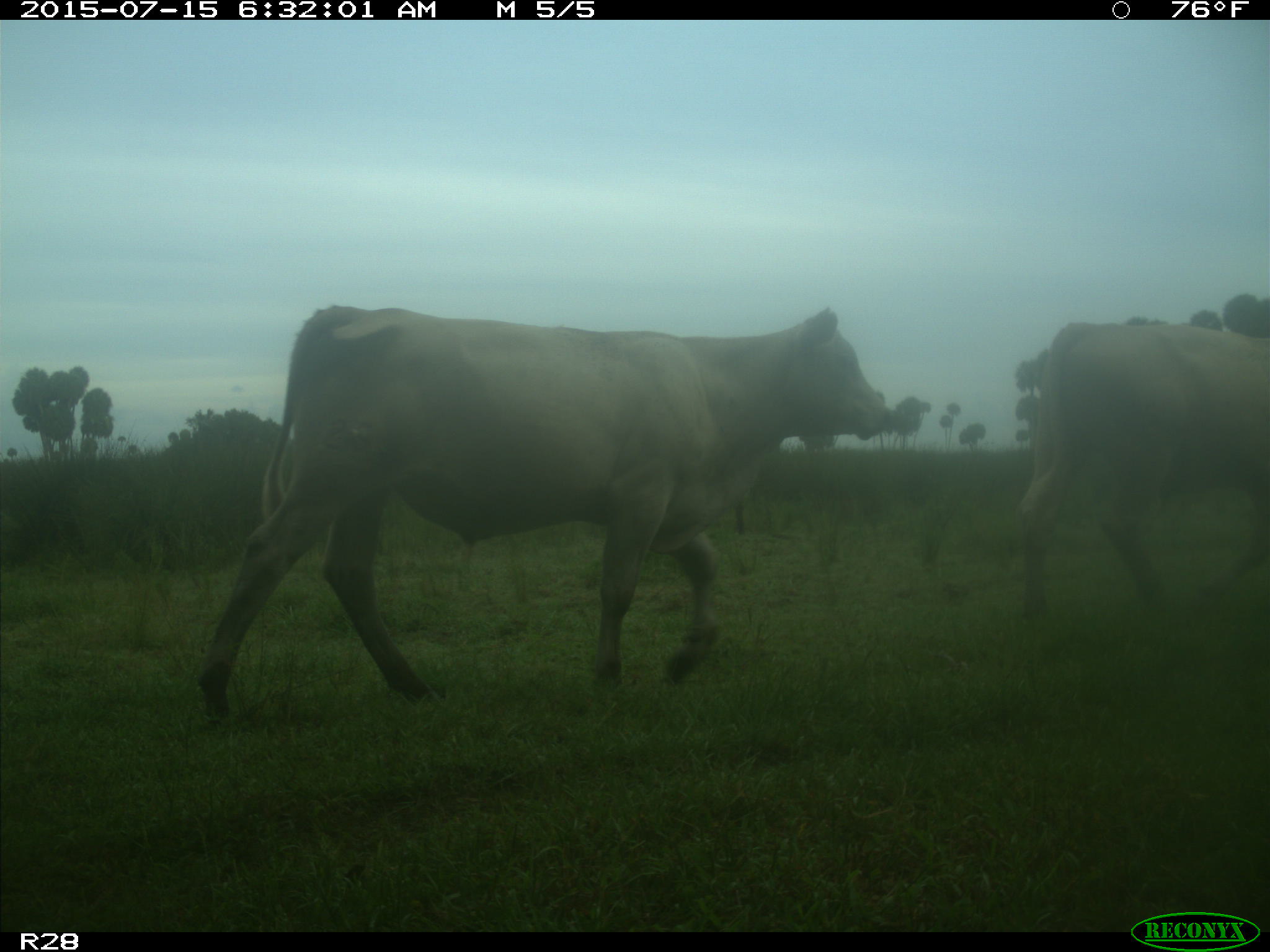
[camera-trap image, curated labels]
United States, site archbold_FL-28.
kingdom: Animalia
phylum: Chordata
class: Mammalia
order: Artiodactyla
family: Bovidae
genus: Bos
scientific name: Bos taurus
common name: domestic cow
Bos taurus (domestic cow).